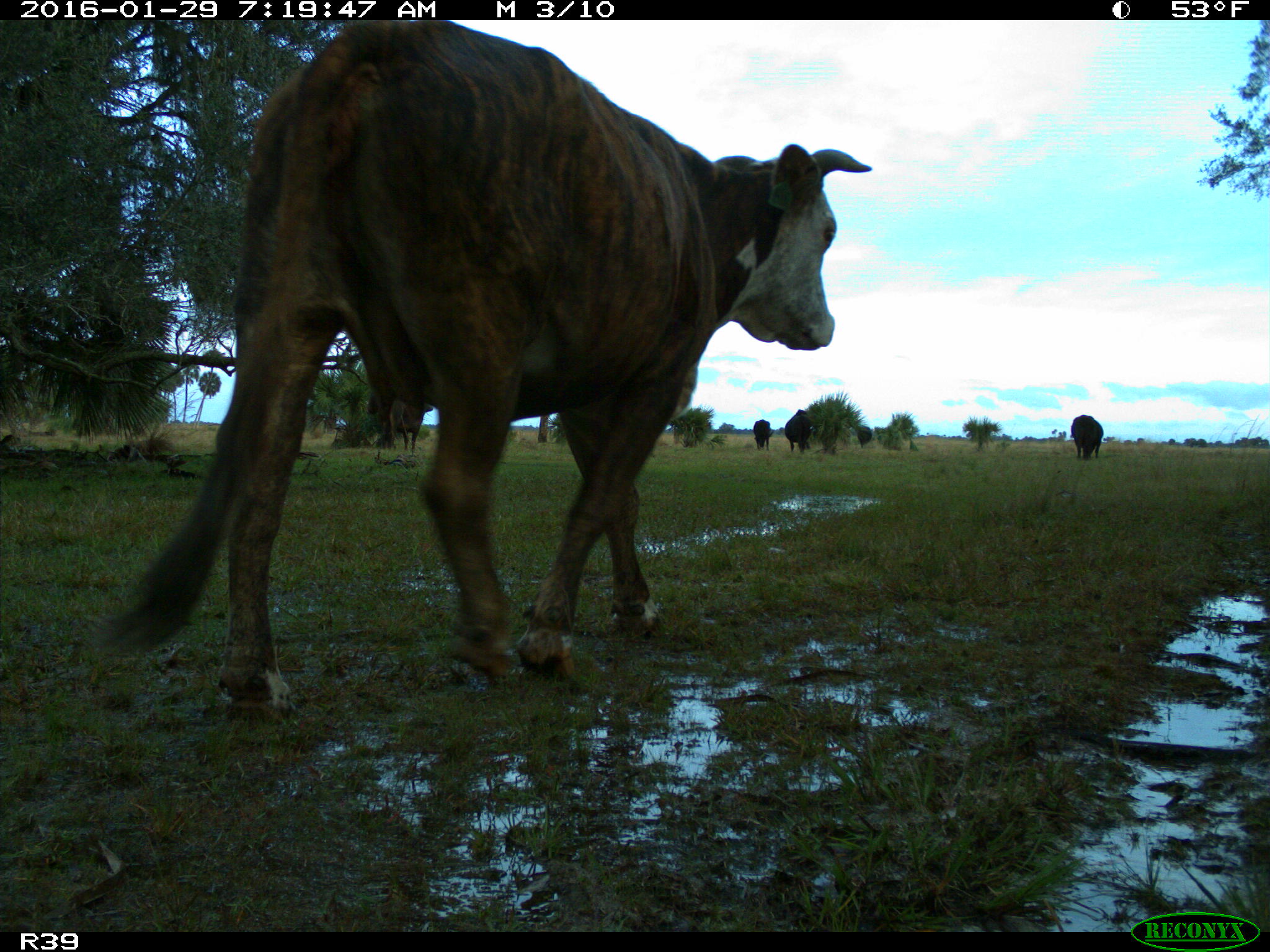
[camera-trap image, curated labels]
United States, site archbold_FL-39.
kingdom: Animalia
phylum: Chordata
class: Mammalia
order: Artiodactyla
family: Bovidae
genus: Bos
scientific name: Bos taurus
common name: domestic cow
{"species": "Bos taurus (domestic cow)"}